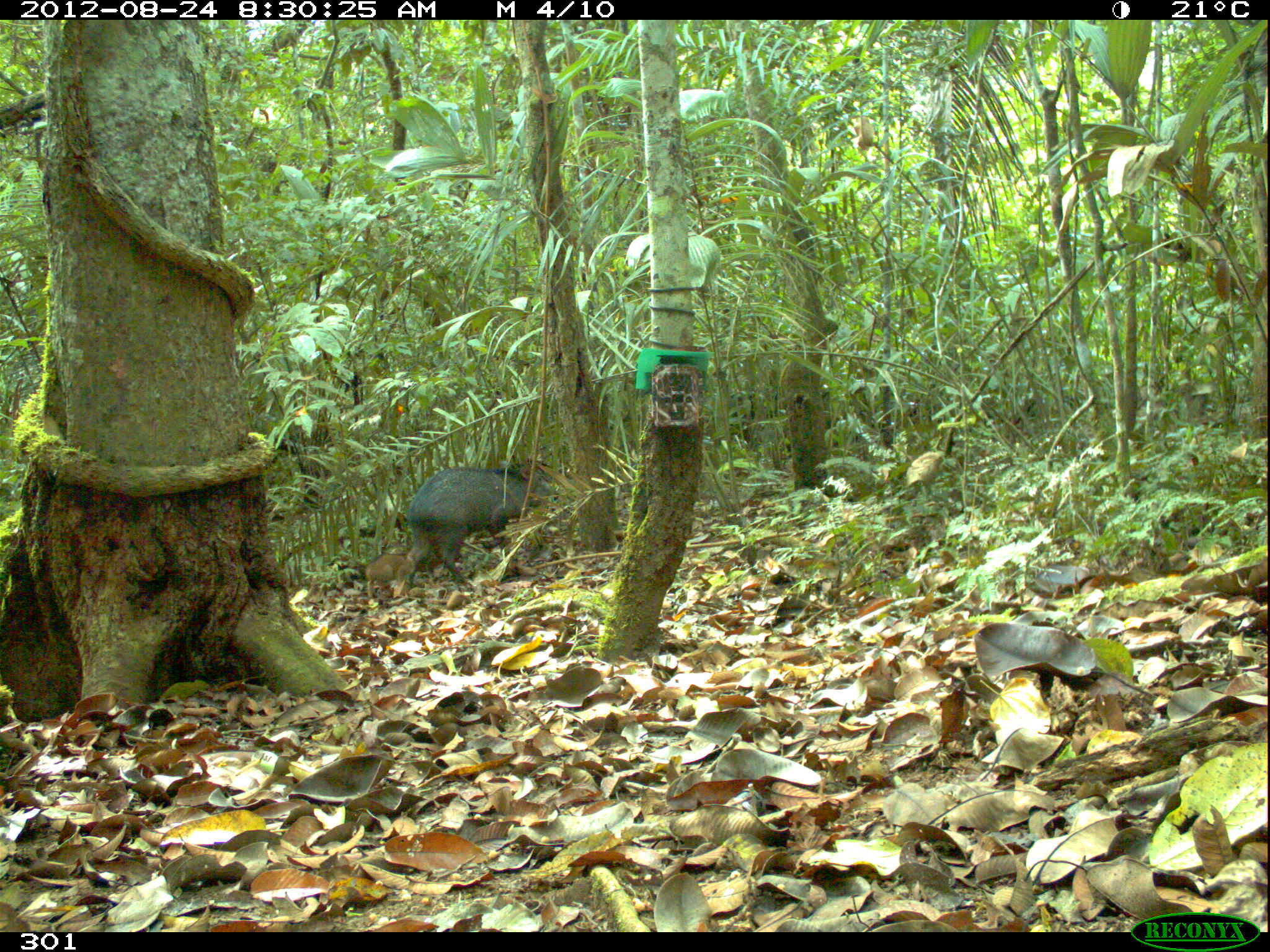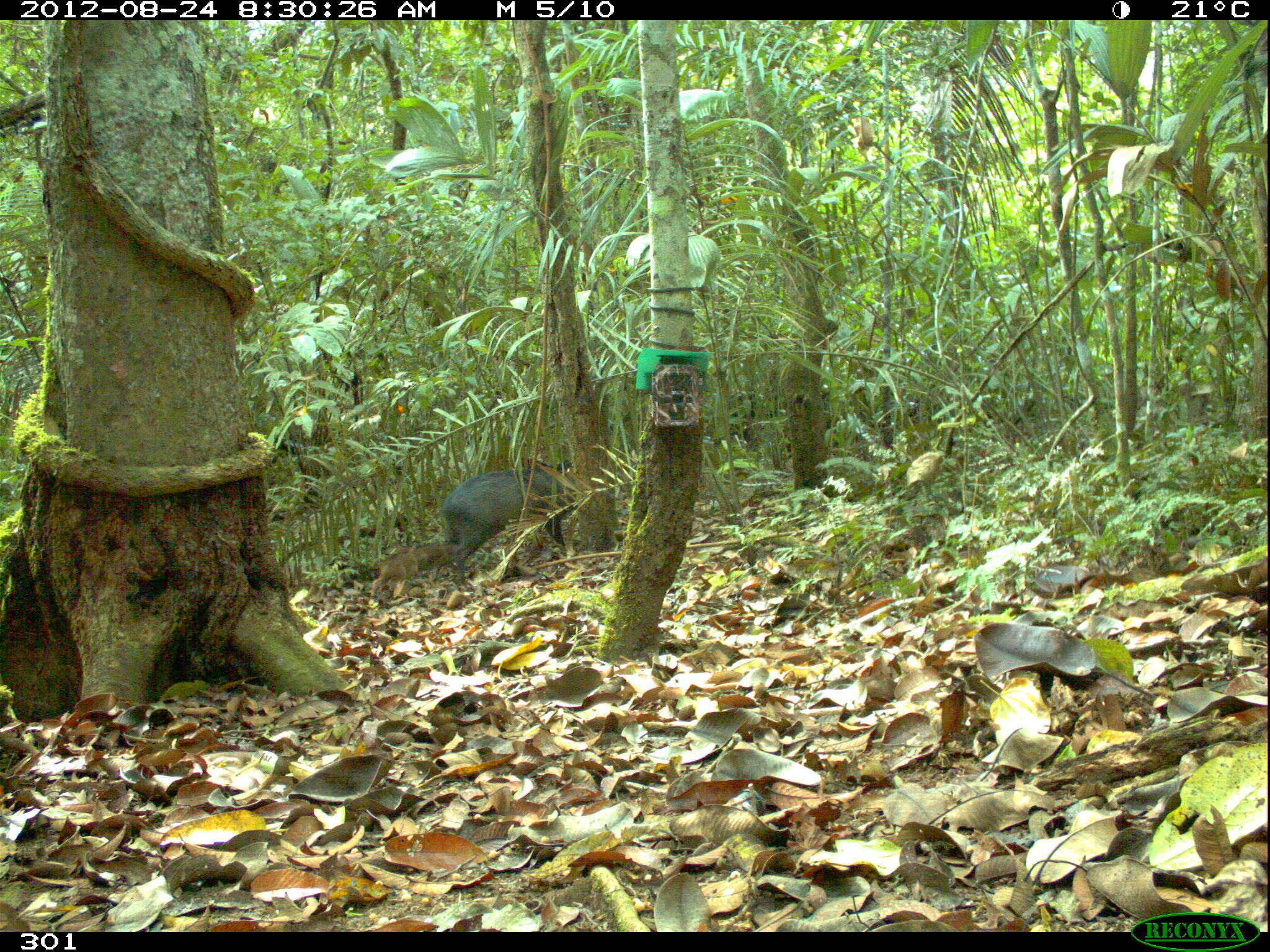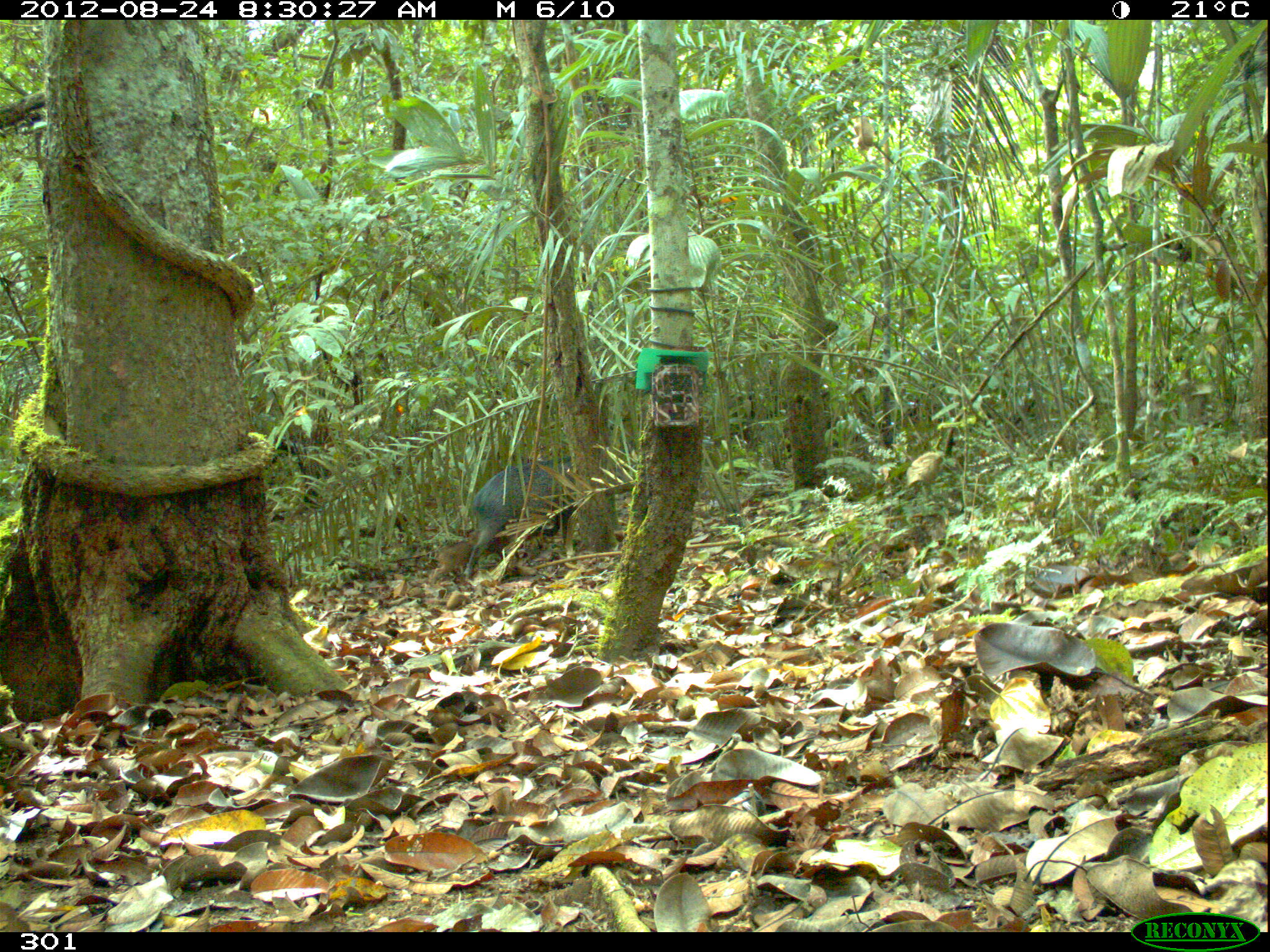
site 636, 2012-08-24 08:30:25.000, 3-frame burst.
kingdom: Animalia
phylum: Chordata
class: Mammalia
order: Artiodactyla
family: Tayassuidae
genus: Pecari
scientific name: Pecari tajacu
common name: collared peccary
Pecari tajacu (collared peccary).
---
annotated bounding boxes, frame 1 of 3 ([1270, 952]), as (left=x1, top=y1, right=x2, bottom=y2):
pecari tajacu: (left=407, top=456, right=559, bottom=589); (left=365, top=546, right=423, bottom=597); (left=387, top=543, right=409, bottom=555)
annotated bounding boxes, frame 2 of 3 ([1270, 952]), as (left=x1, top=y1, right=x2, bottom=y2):
pecari tajacu: (left=429, top=458, right=577, bottom=581); (left=371, top=544, right=428, bottom=594); (left=397, top=541, right=457, bottom=580)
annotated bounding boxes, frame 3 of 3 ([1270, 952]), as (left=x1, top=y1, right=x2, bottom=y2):
pecari tajacu: (left=465, top=454, right=633, bottom=577); (left=426, top=538, right=475, bottom=584)